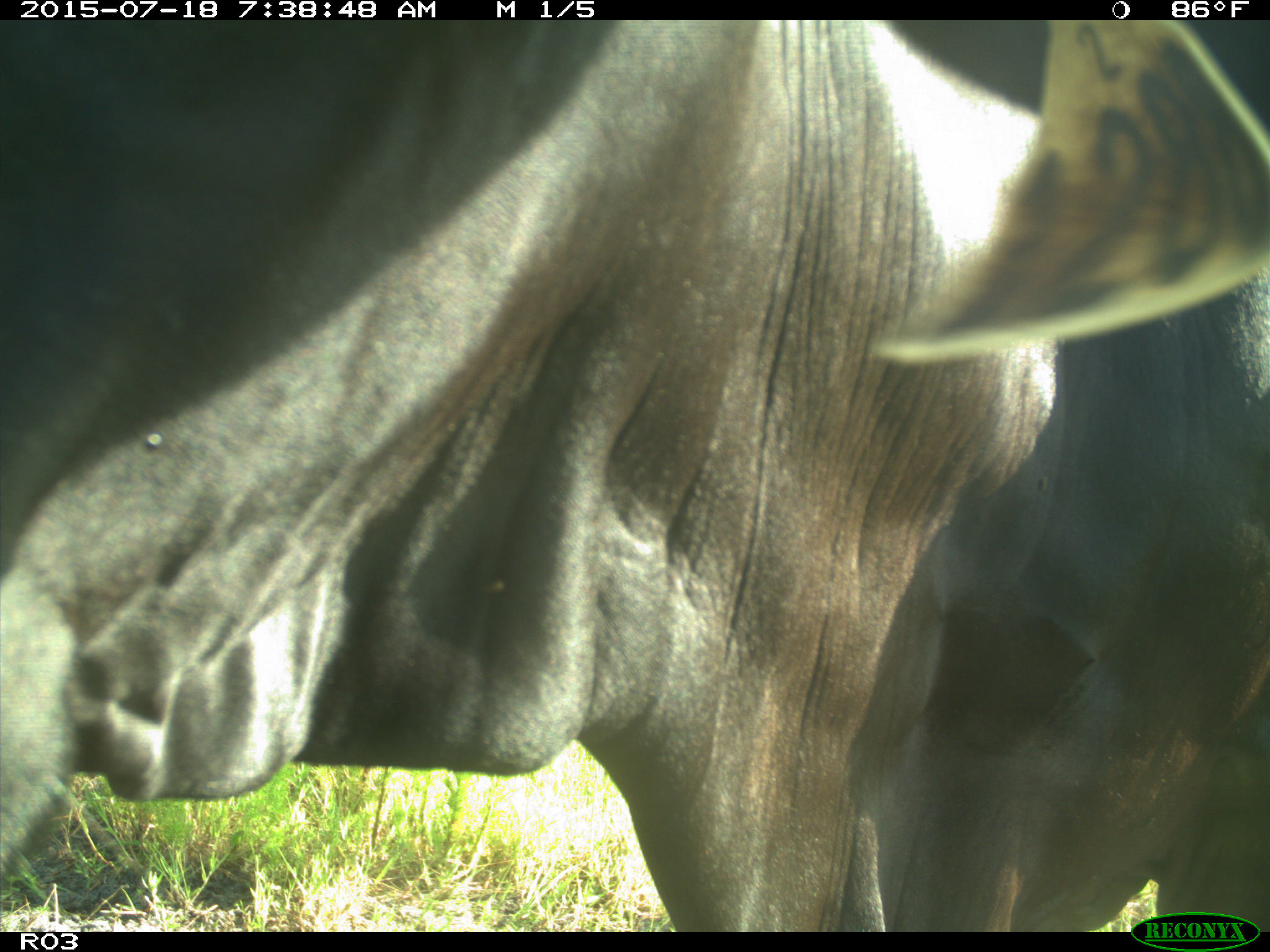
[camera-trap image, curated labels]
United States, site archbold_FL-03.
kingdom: Animalia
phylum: Chordata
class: Mammalia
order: Artiodactyla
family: Bovidae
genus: Bos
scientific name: Bos taurus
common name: domestic cow